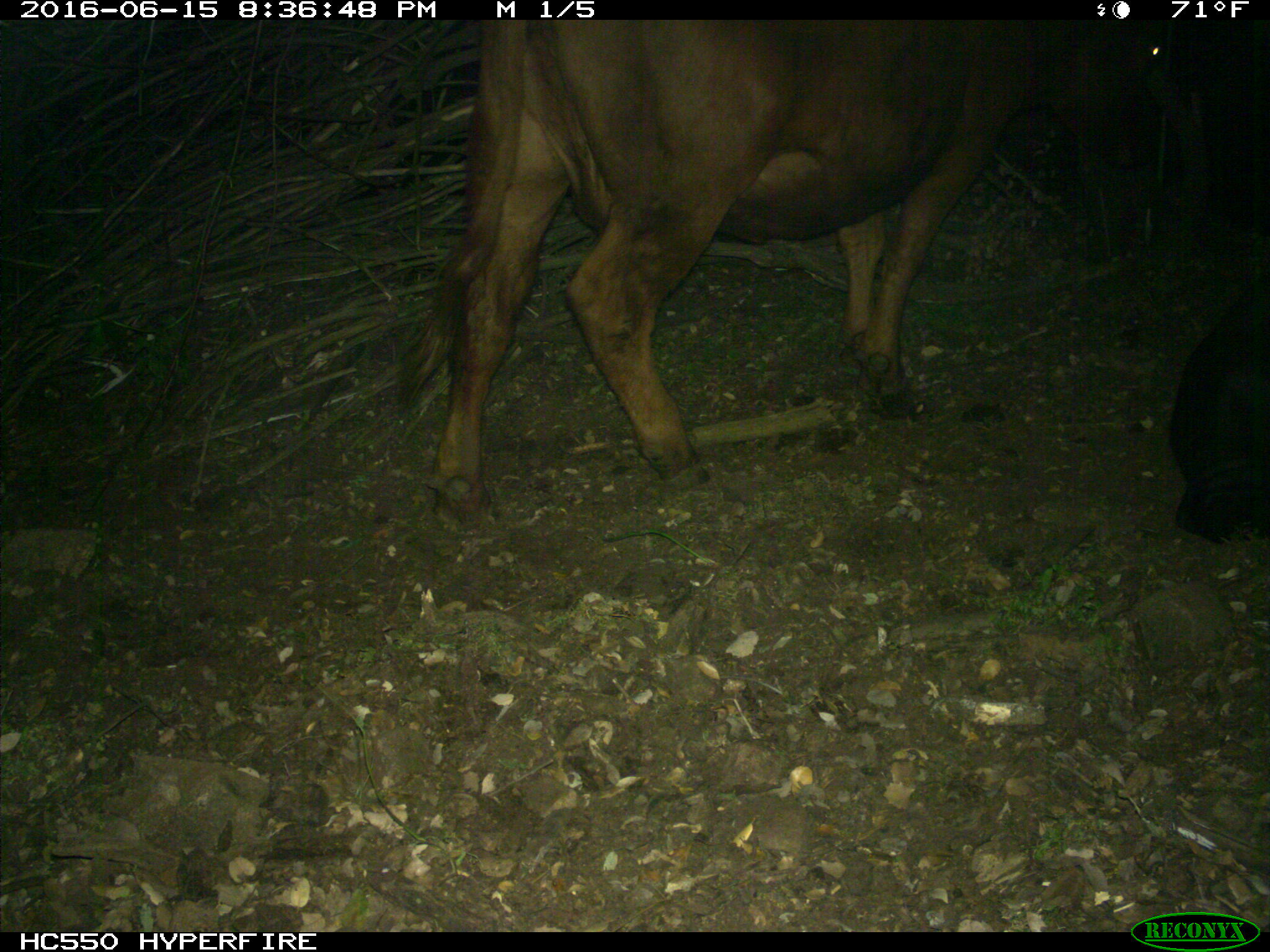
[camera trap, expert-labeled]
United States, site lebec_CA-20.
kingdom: Animalia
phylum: Chordata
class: Mammalia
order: Artiodactyla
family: Bovidae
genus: Bos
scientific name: Bos taurus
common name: domestic cow